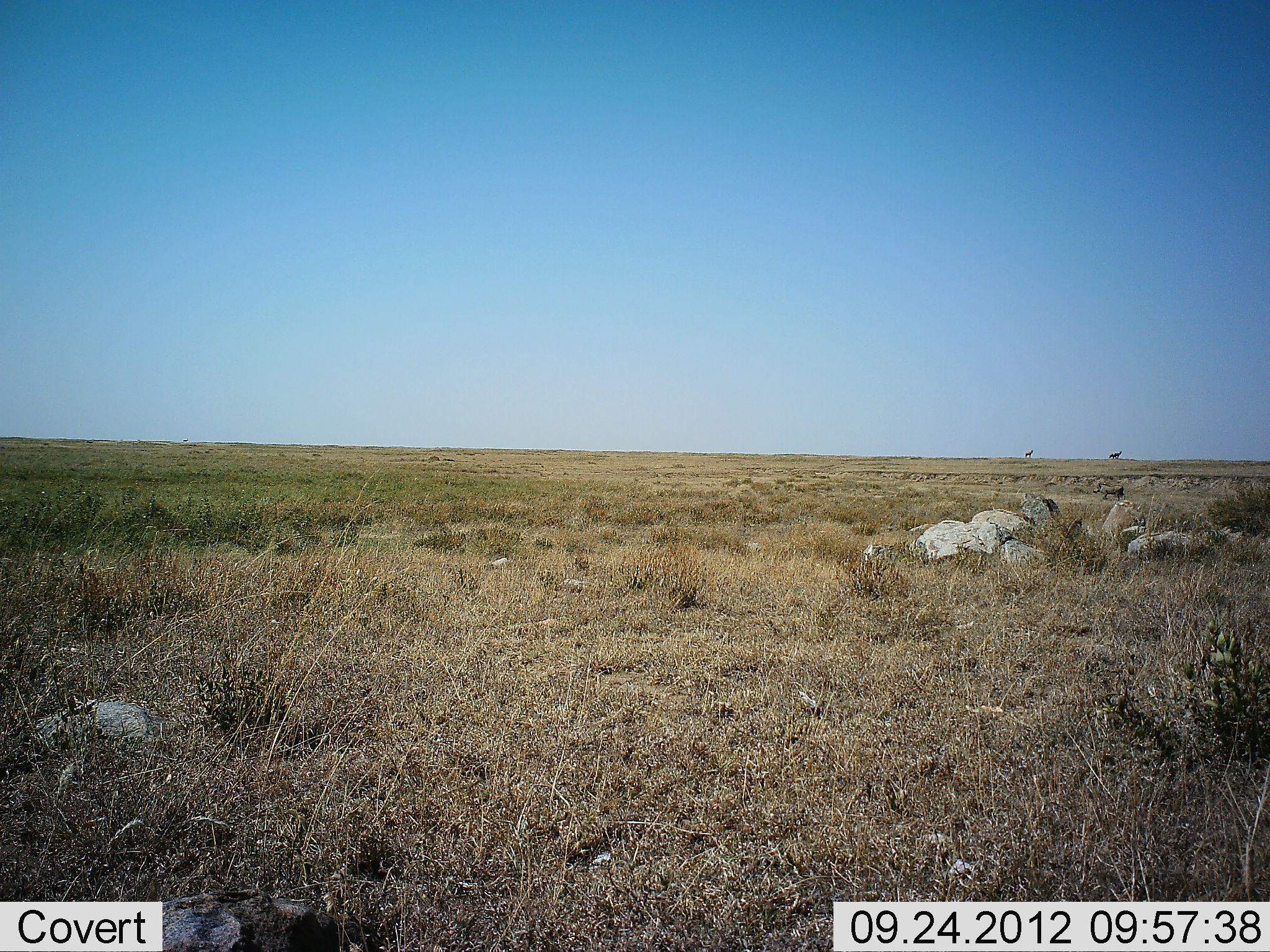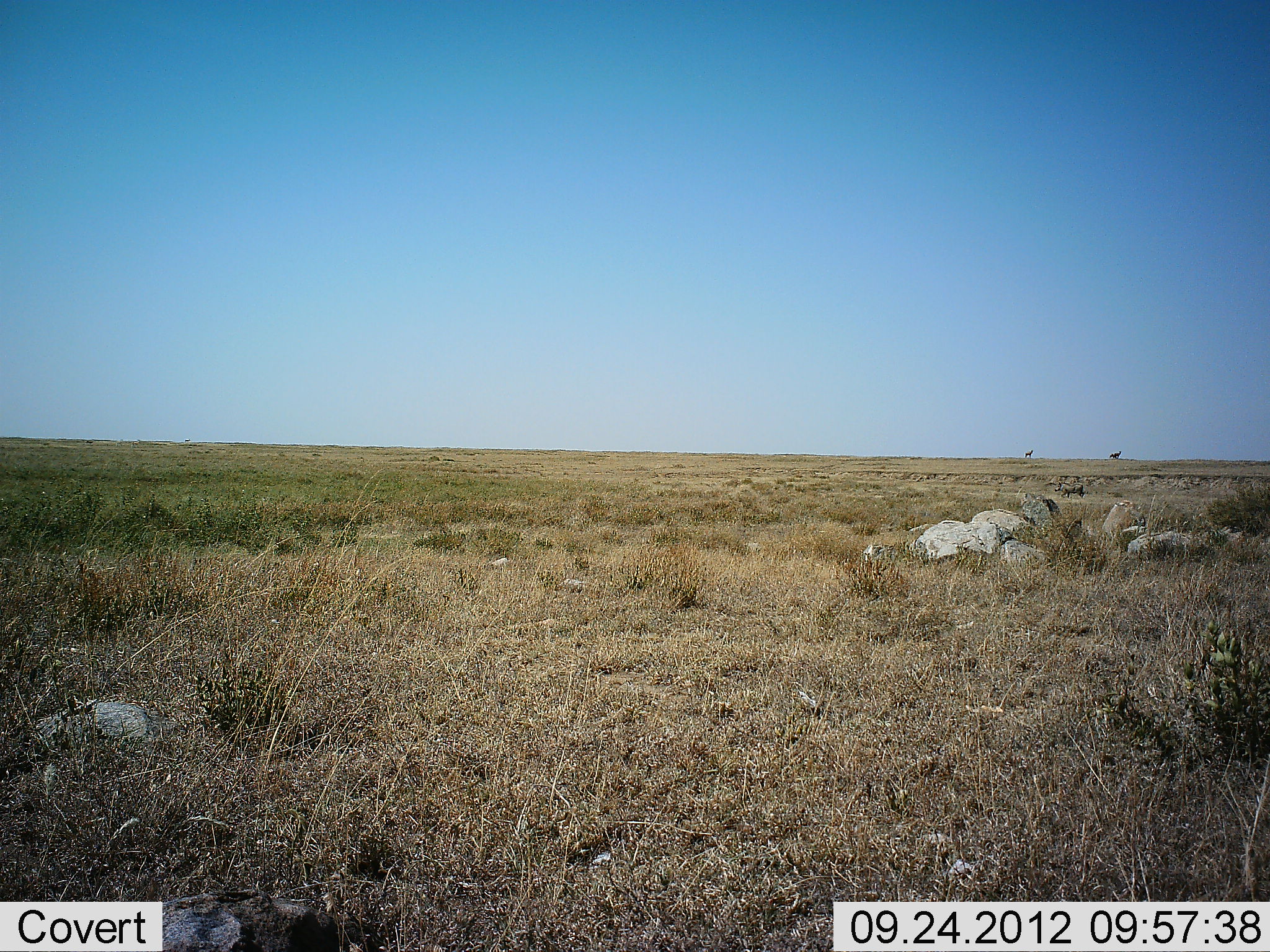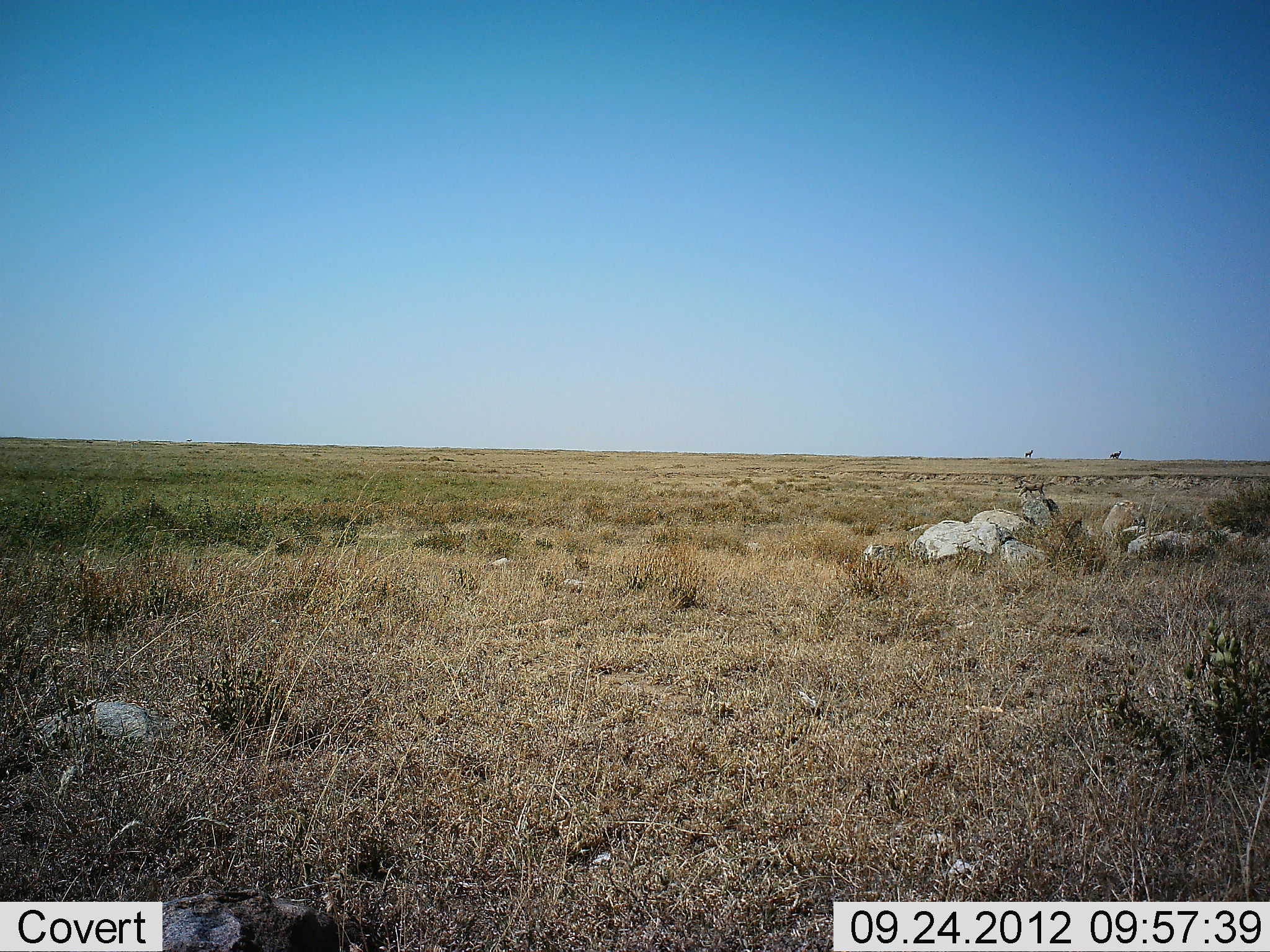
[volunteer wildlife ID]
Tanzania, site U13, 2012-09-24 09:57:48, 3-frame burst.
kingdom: Animalia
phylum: Chordata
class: Mammalia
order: Artiodactyla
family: Suidae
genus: Phacochoerus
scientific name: Phacochoerus africanus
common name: warthog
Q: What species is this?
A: Warthog (Phacochoerus africanus).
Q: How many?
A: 1.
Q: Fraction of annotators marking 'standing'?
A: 0%.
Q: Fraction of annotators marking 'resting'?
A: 0%.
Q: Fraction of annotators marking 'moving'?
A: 100%.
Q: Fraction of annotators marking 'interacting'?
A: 0%.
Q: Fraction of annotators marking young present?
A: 0%.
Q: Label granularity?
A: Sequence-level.